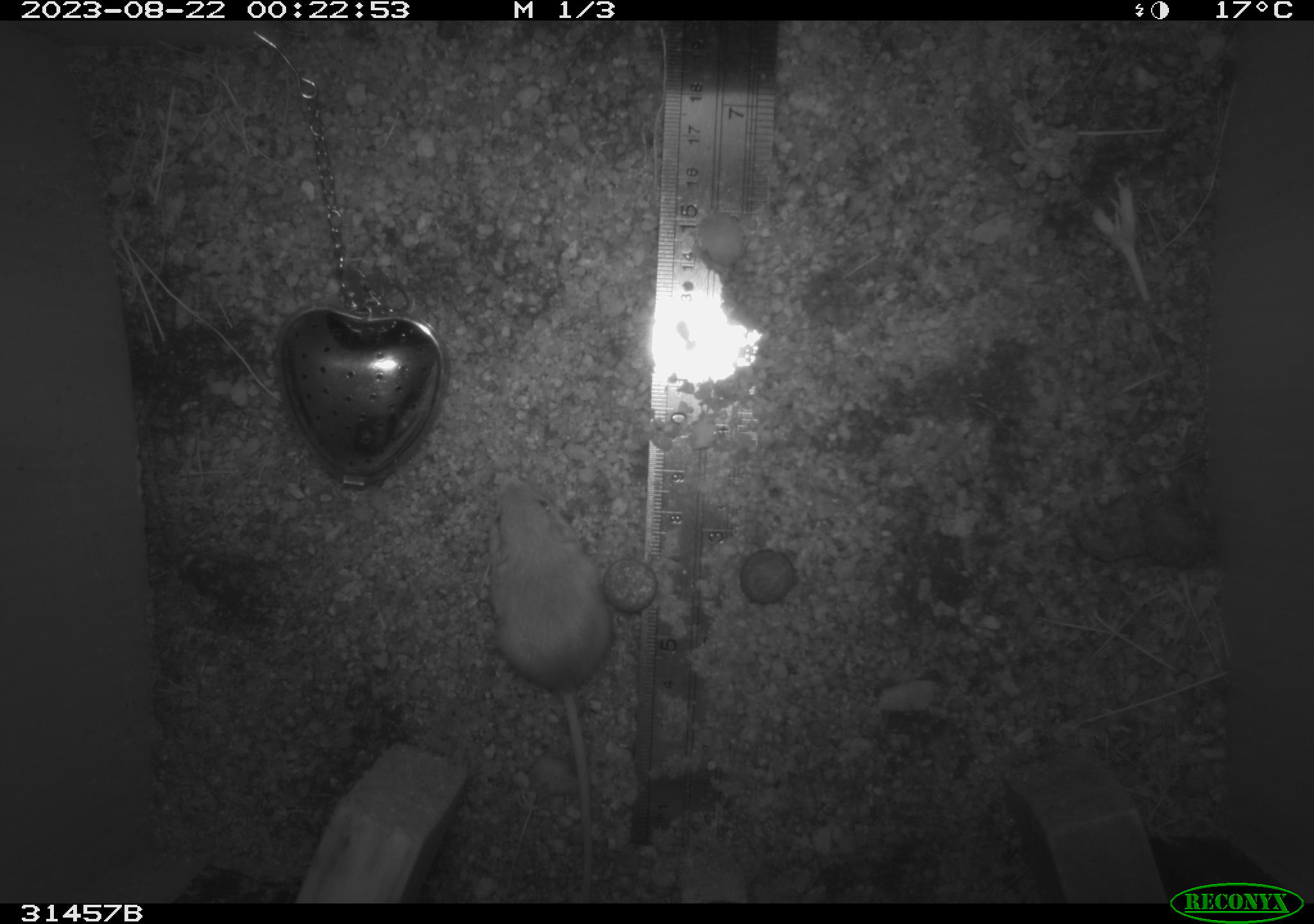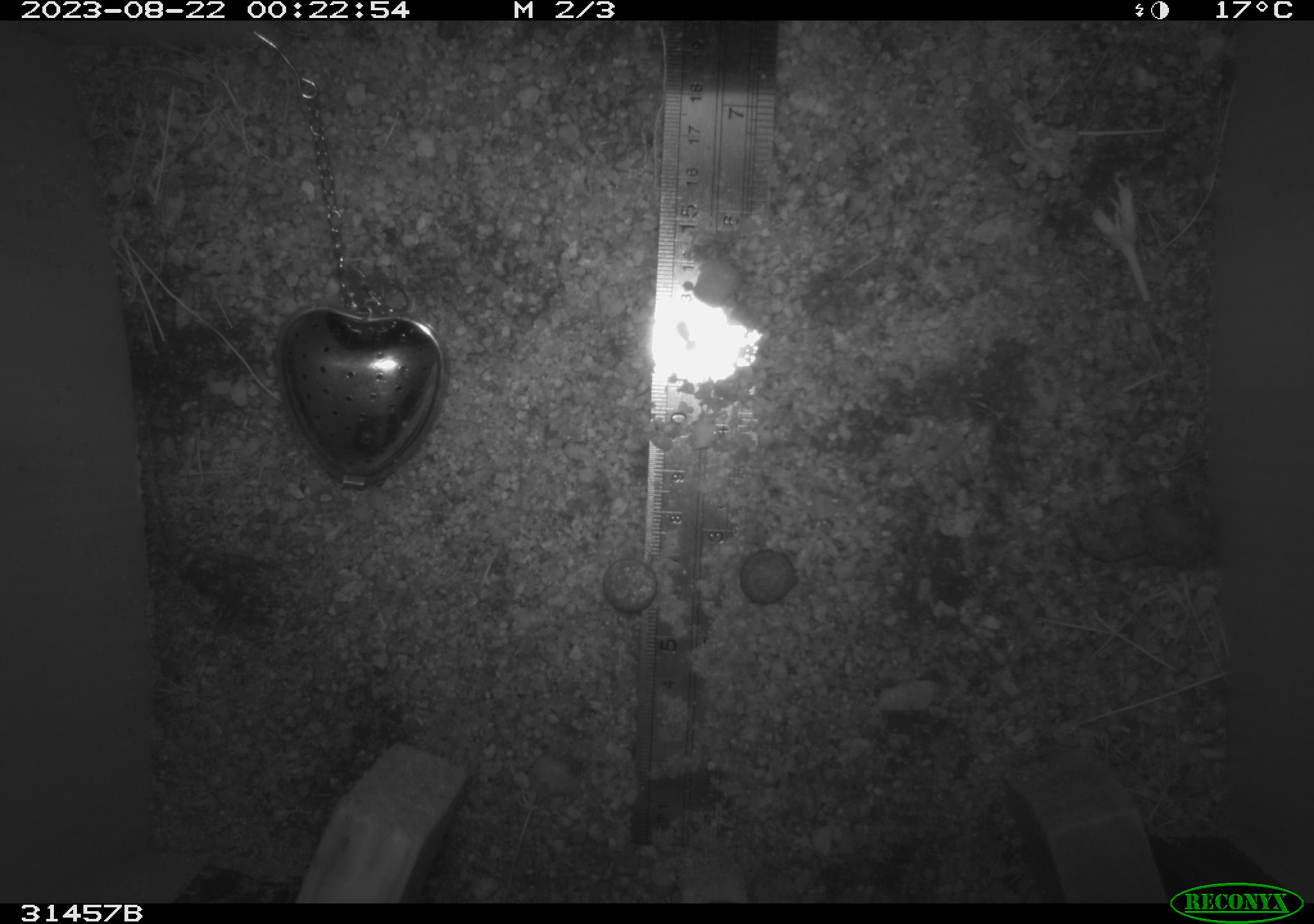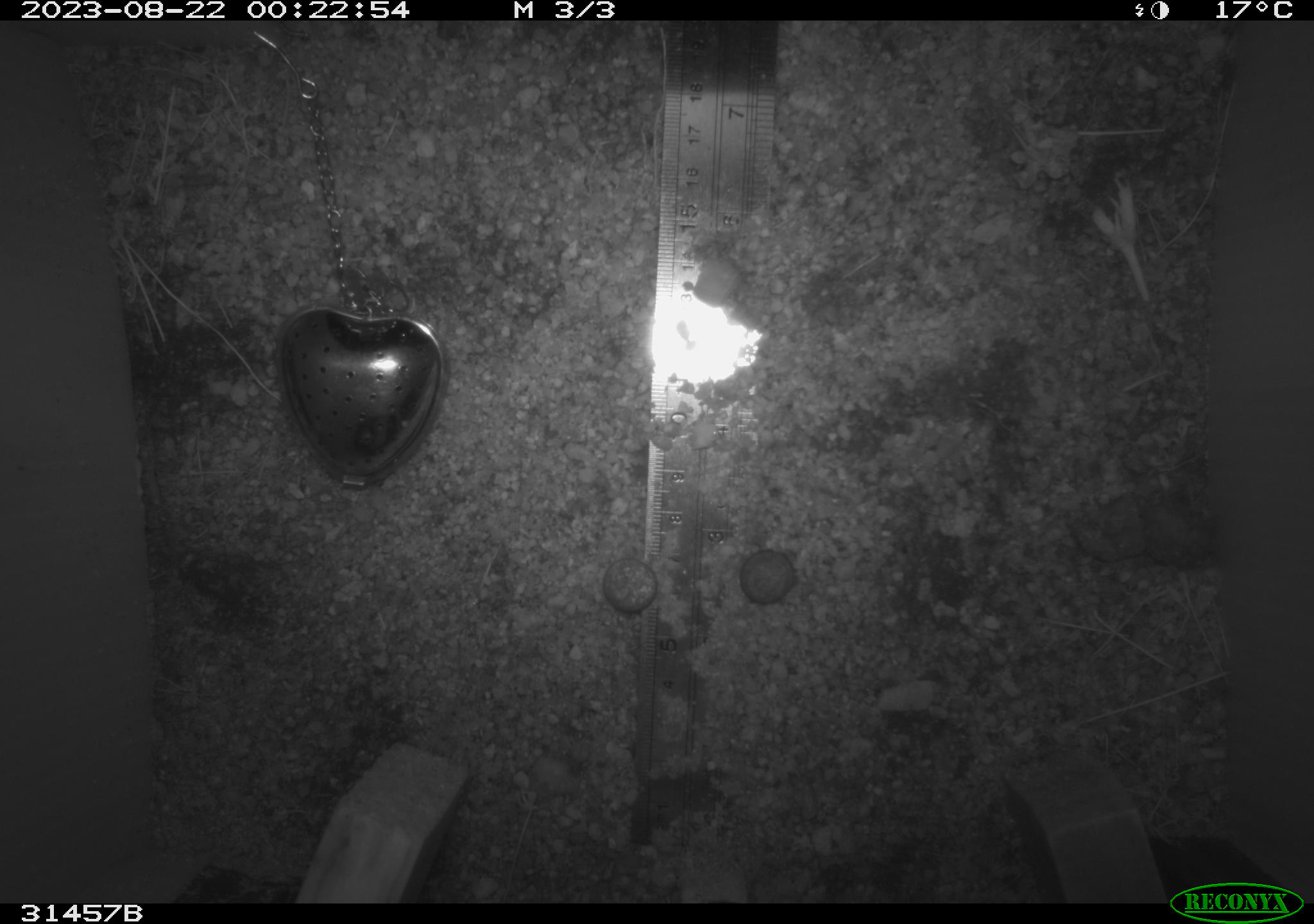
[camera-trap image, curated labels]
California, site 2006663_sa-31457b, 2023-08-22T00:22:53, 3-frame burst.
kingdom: Animalia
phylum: Chordata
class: Mammalia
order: Rodentia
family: Heteromyidae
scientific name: Heteromyidae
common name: kangaroo rats and pocket mice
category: heteromyidae family